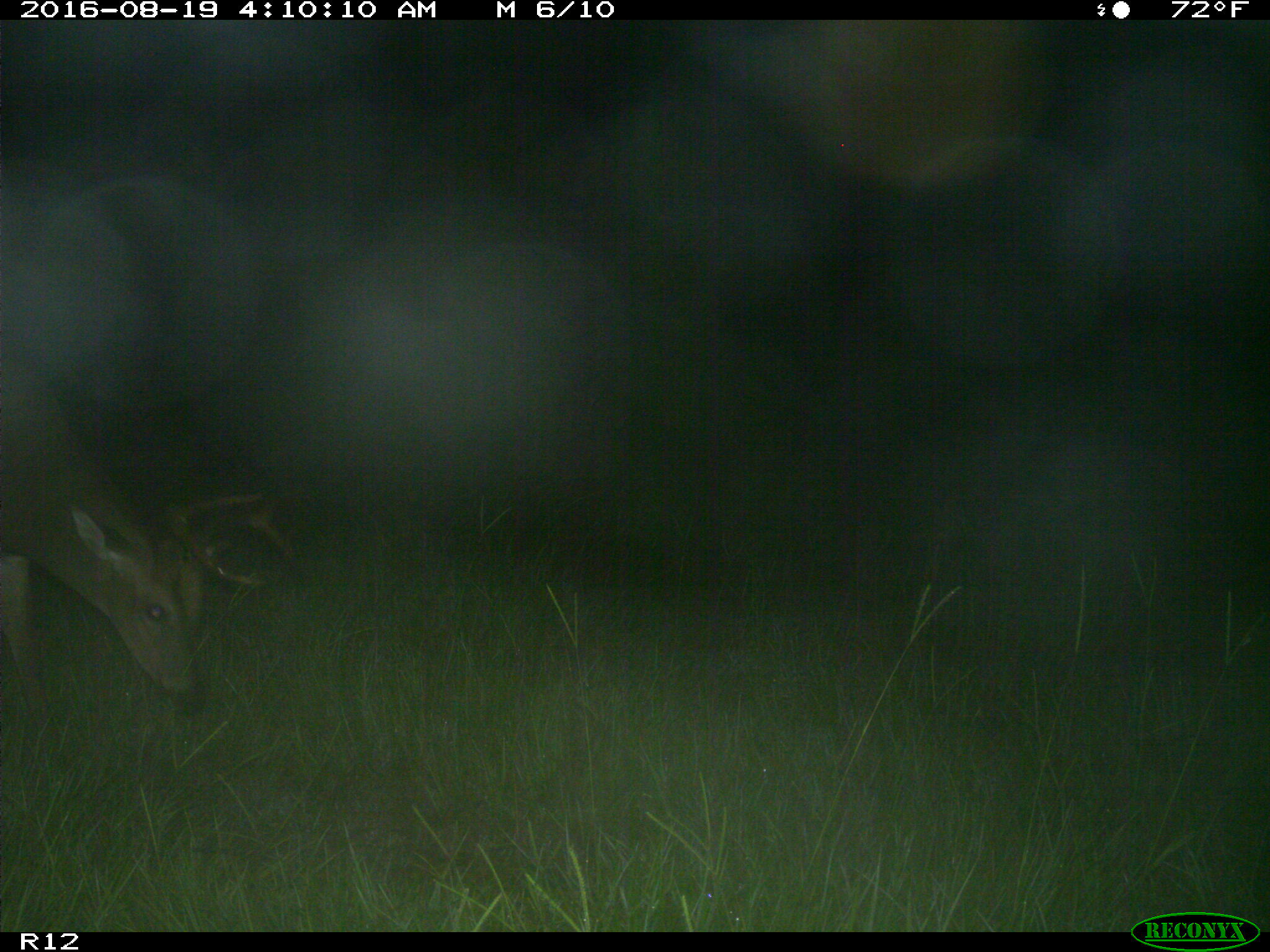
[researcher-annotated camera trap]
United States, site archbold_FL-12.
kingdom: Animalia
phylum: Chordata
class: Mammalia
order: Artiodactyla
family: Cervidae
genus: Odocoileus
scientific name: Odocoileus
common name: deer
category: unidentified deer